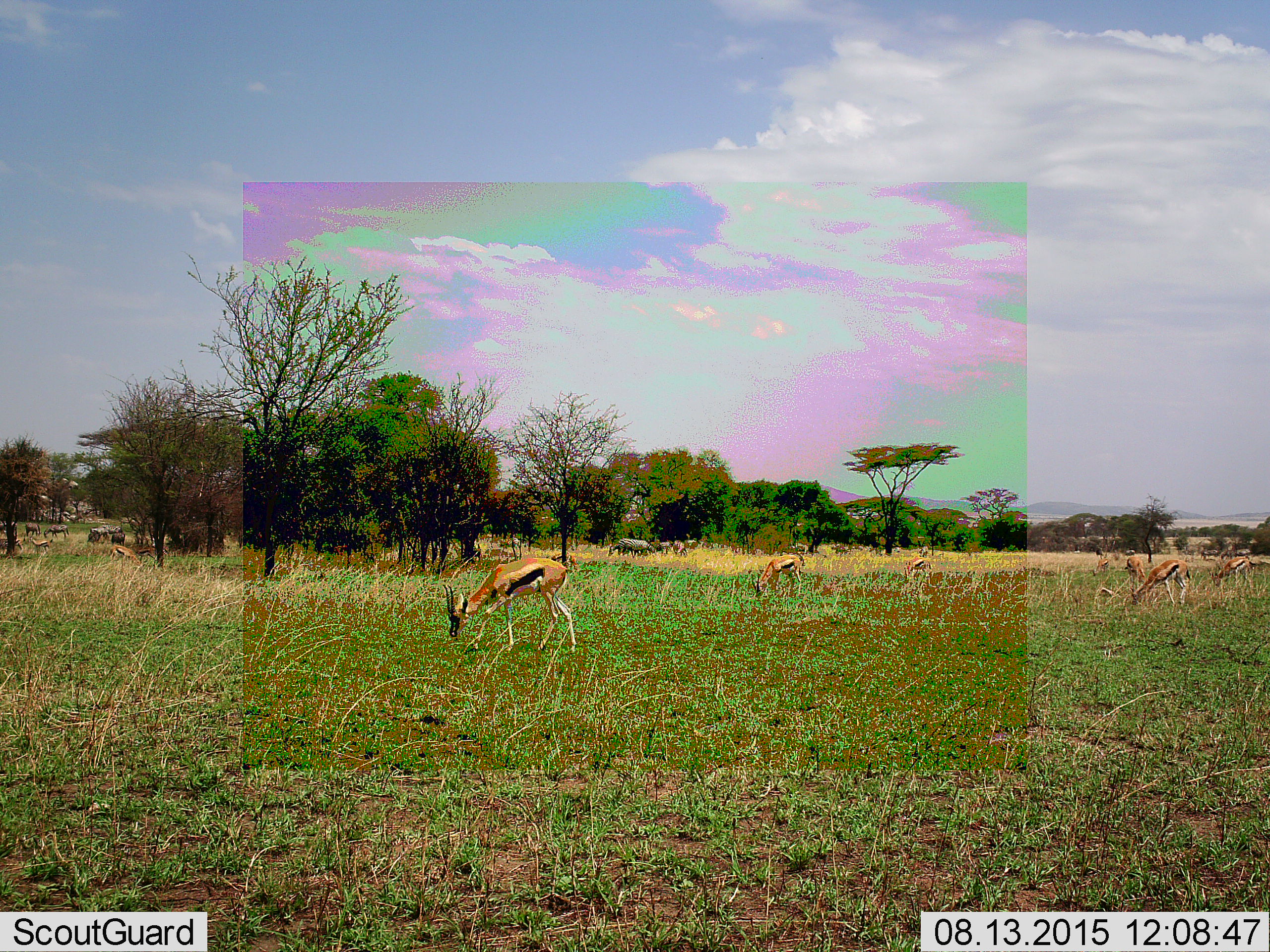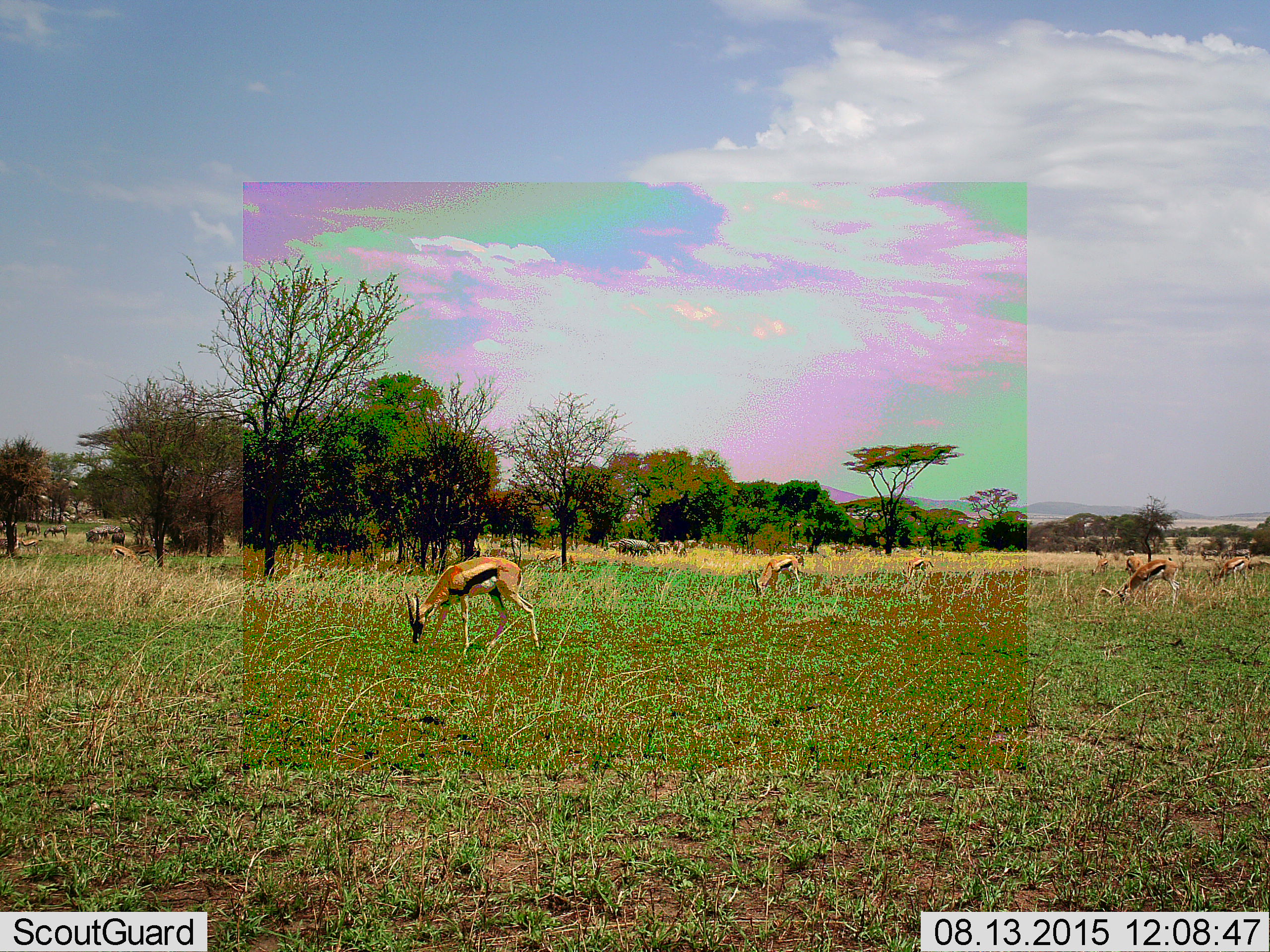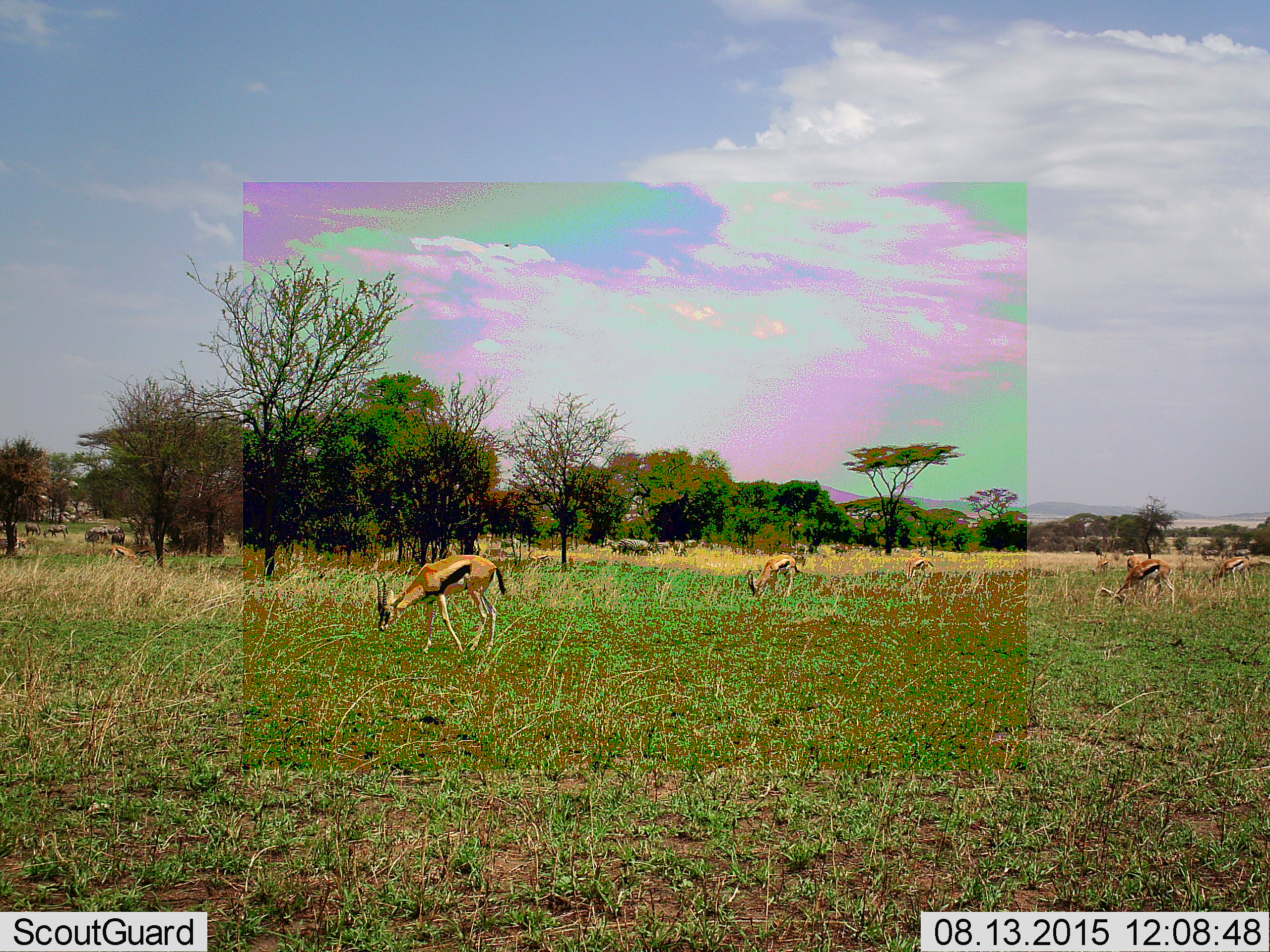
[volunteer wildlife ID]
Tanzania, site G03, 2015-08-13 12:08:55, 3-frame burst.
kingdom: Animalia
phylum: Chordata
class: Mammalia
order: Artiodactyla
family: Bovidae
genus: Eudorcas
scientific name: Eudorcas thomsonii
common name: thomson's gazelle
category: gazellethomsons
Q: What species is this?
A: Gazellethomsons (thomson's gazelle) (Eudorcas thomsonii).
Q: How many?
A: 9.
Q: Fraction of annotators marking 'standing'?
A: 41%.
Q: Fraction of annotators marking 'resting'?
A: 6%.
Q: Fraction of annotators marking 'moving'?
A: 41%.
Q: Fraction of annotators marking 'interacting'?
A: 12%.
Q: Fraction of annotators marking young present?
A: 12%.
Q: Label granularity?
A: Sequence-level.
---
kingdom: Animalia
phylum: Chordata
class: Mammalia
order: Perissodactyla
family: Equidae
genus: Equus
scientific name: Equus quagga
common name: plains zebra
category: zebra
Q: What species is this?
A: Zebra (plains zebra) (Equus quagga).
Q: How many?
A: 5.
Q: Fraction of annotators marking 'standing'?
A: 78%.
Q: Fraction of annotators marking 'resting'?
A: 0%.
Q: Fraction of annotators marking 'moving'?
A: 22%.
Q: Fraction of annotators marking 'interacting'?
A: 11%.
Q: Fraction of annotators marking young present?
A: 0%.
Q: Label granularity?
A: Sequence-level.